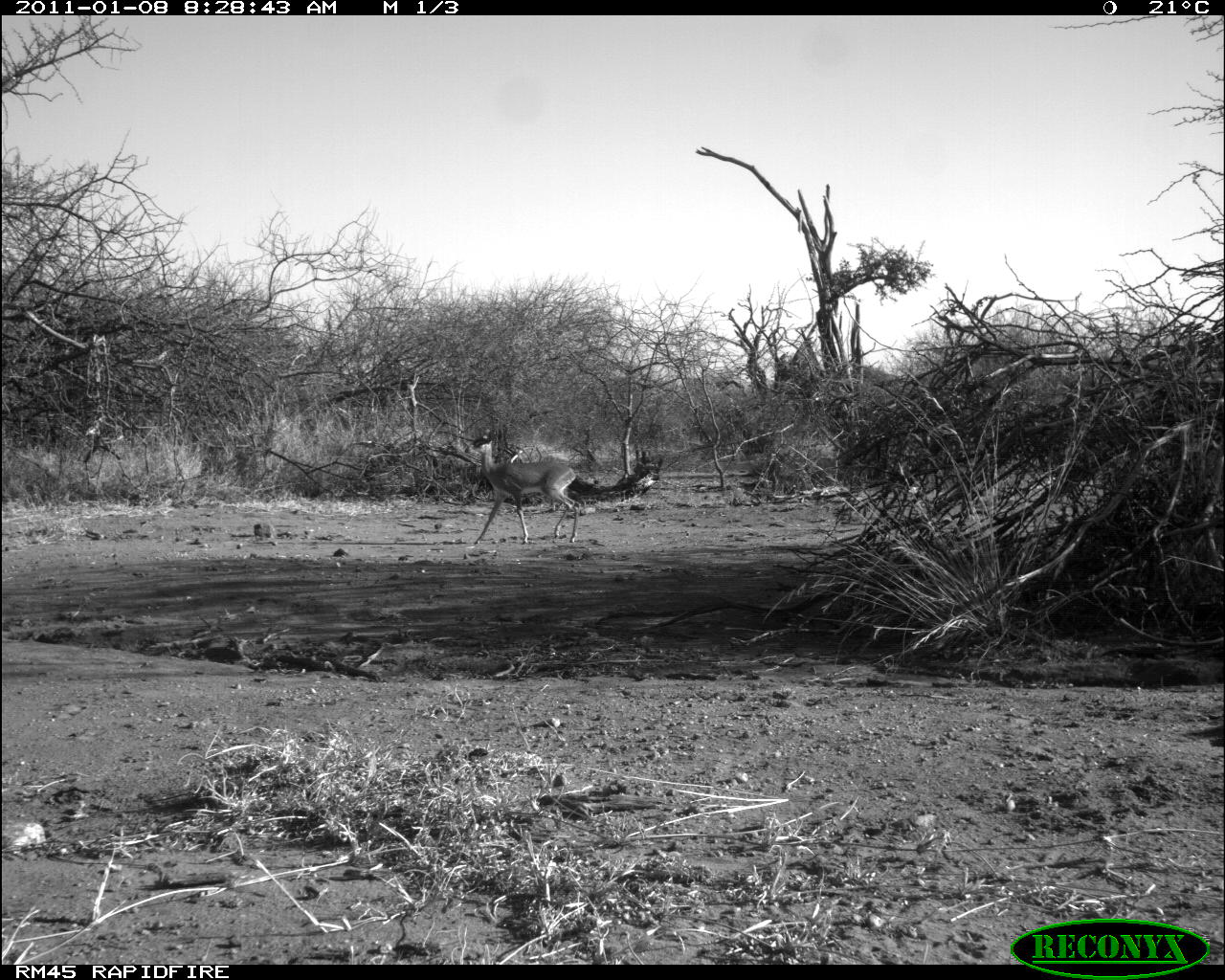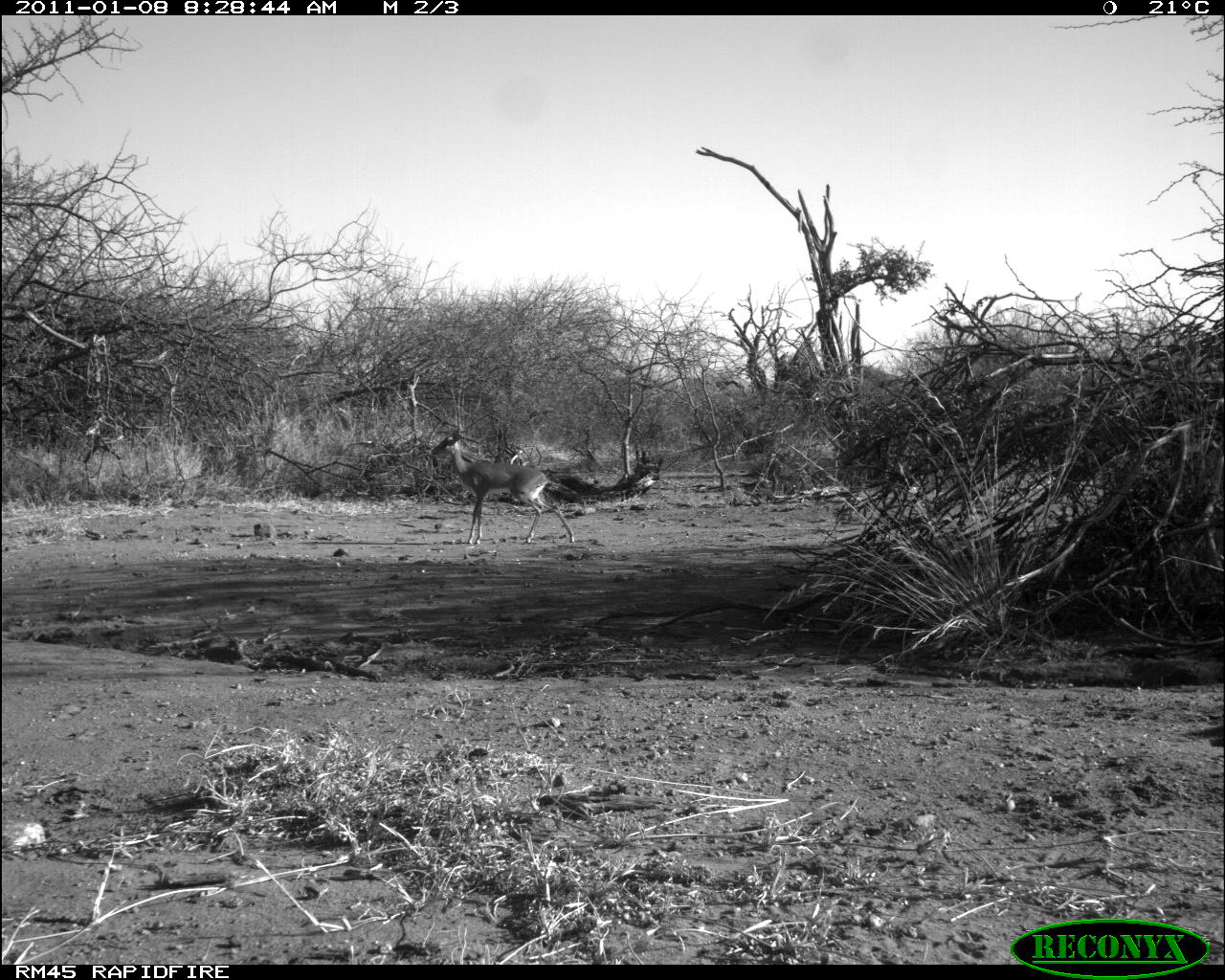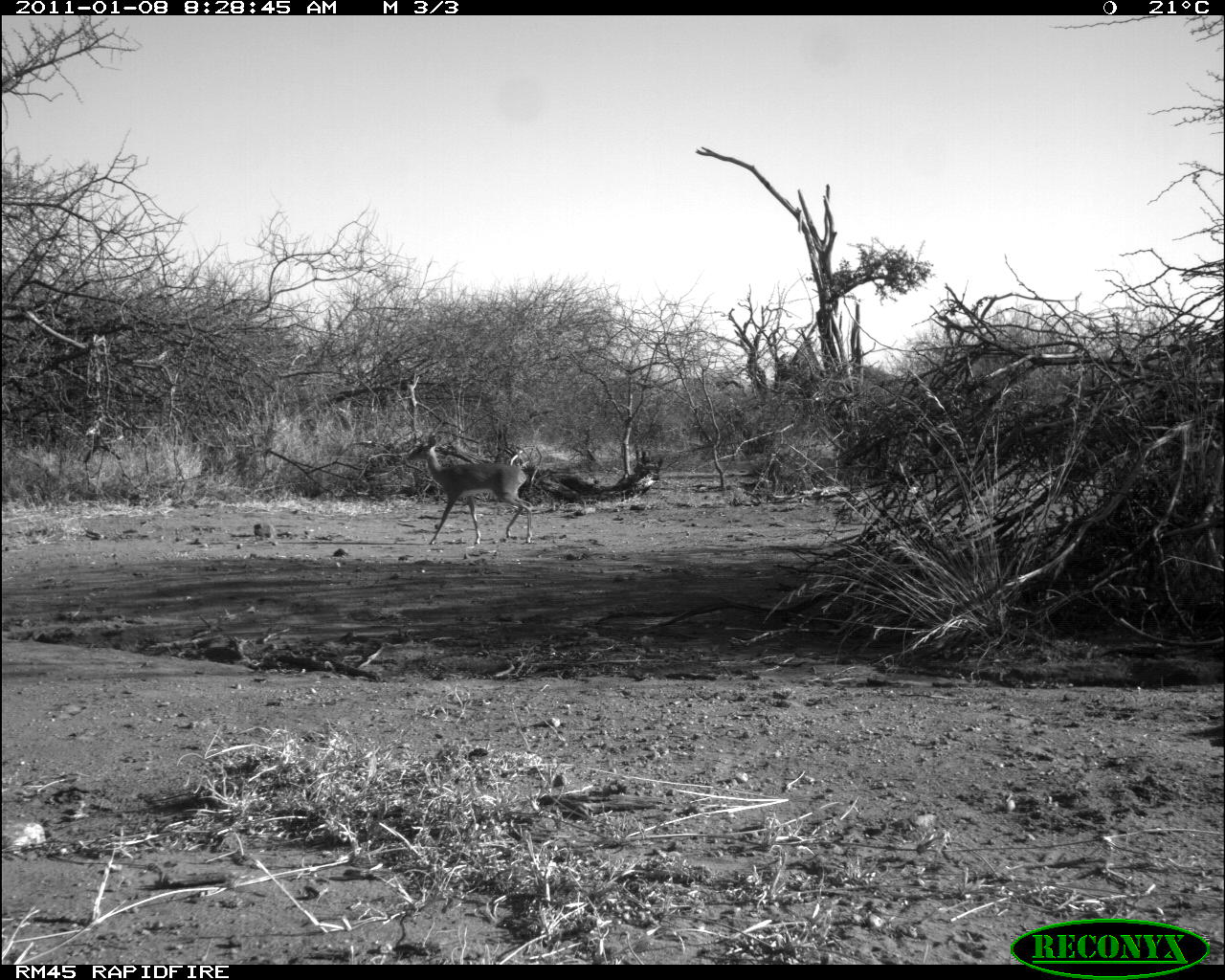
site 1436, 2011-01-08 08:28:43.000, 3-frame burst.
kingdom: Animalia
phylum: Chordata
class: Mammalia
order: Artiodactyla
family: Bovidae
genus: Madoqua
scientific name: Madoqua guentheri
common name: günther's dik-dik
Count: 1.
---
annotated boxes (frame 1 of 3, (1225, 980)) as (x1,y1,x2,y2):
madoqua guentheri: (465,429,581,544)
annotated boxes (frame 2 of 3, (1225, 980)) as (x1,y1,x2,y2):
madoqua guentheri: (430,428,575,545)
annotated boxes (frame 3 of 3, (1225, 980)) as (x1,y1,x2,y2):
madoqua guentheri: (406,435,533,544)